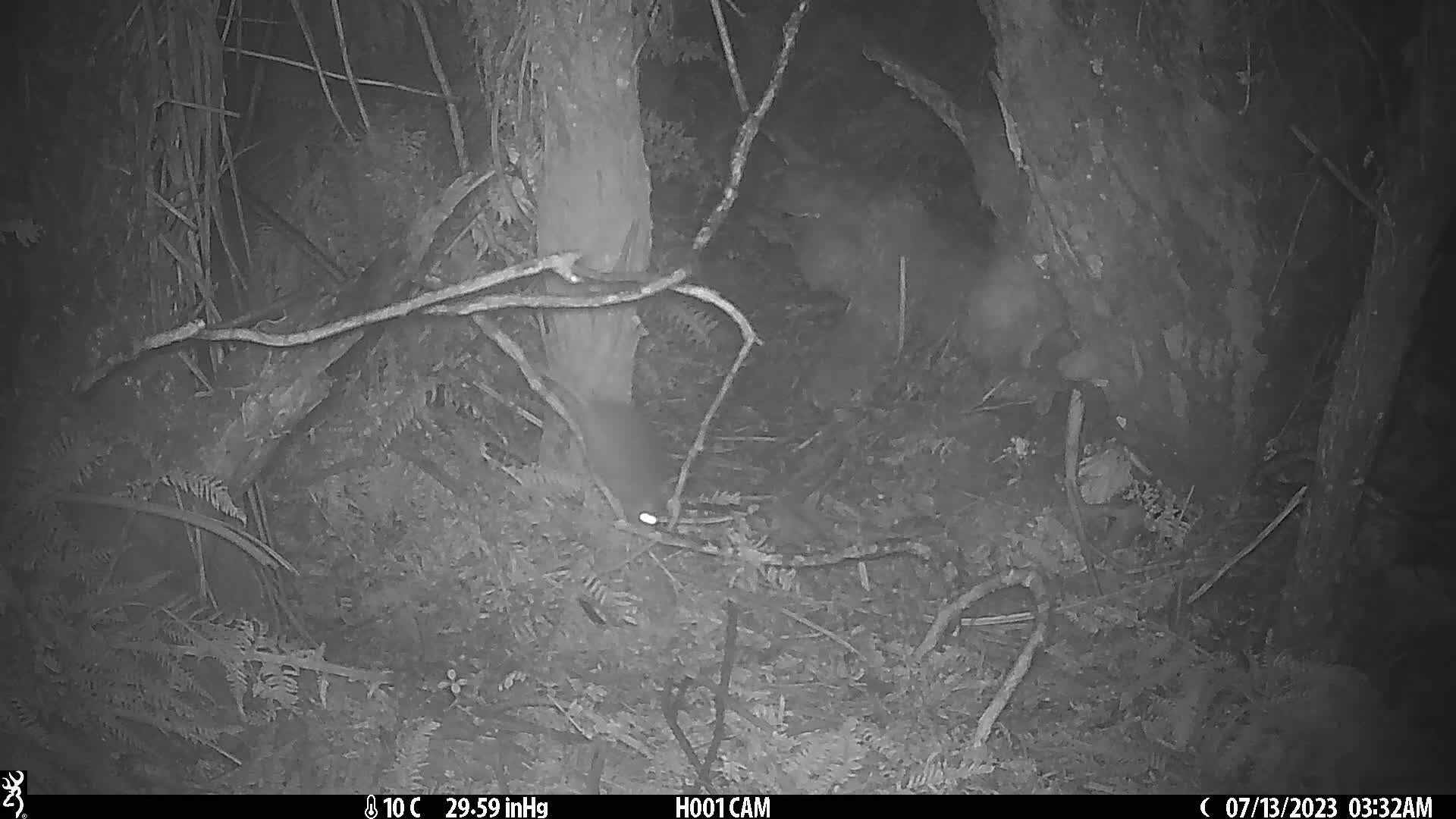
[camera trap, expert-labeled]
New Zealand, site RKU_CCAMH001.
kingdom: Animalia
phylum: Chordata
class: Mammalia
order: Rodentia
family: Muridae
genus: Rattus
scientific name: Rattus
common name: rat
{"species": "rat (Rattus)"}